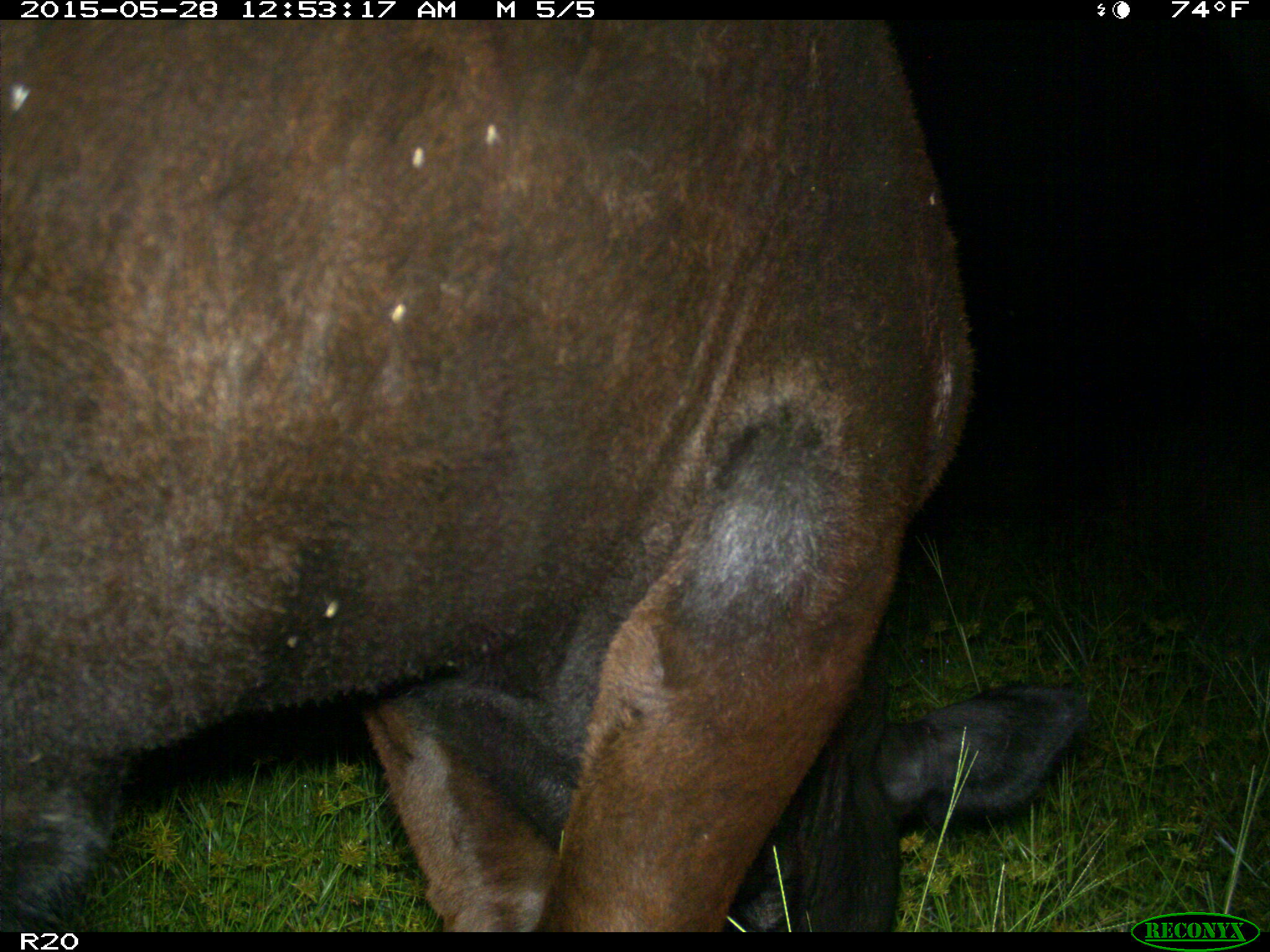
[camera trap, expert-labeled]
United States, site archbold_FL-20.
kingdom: Animalia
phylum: Chordata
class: Mammalia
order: Artiodactyla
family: Bovidae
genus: Bos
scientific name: Bos taurus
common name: domestic cow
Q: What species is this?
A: Bos taurus (domestic cow).